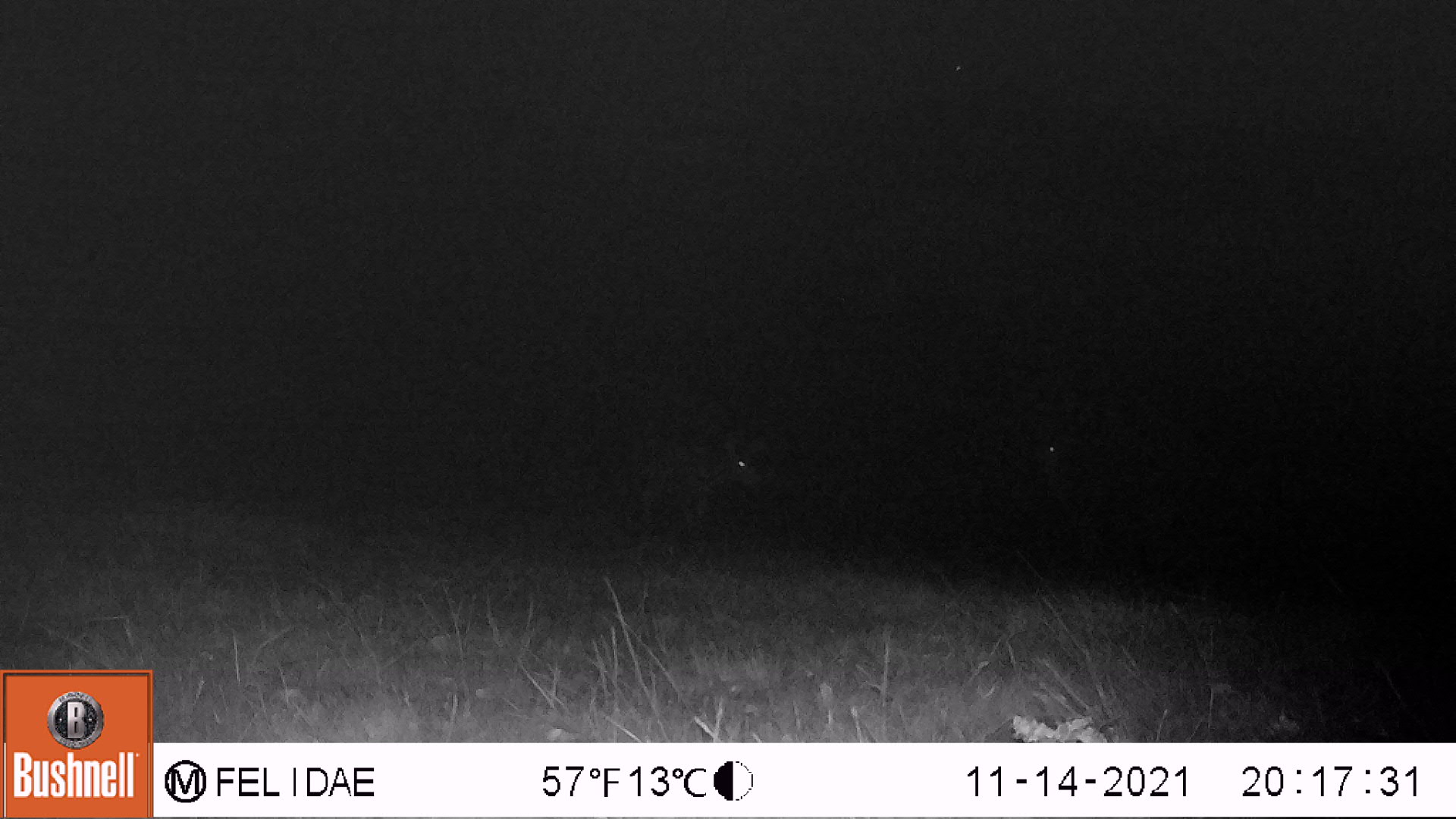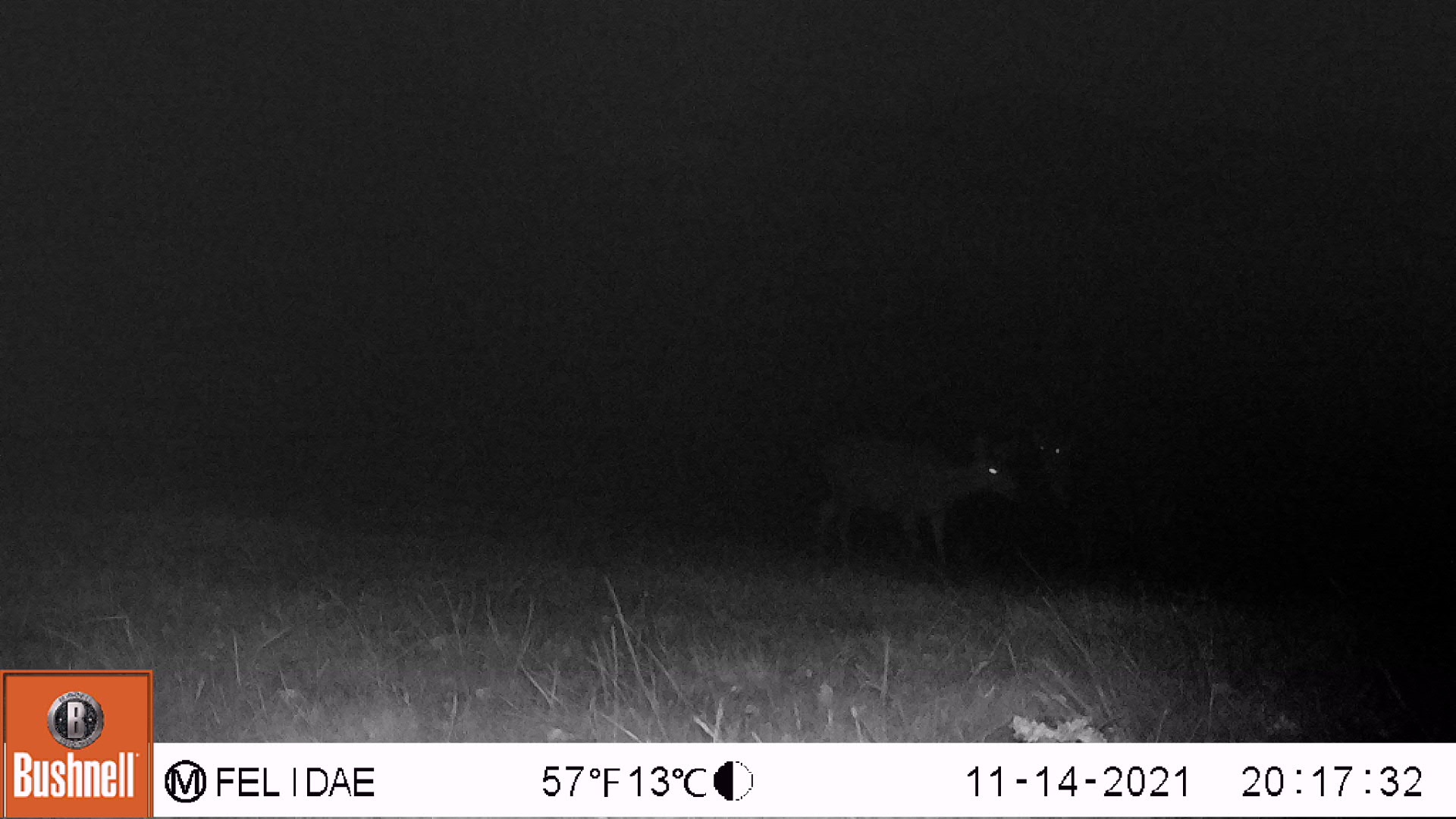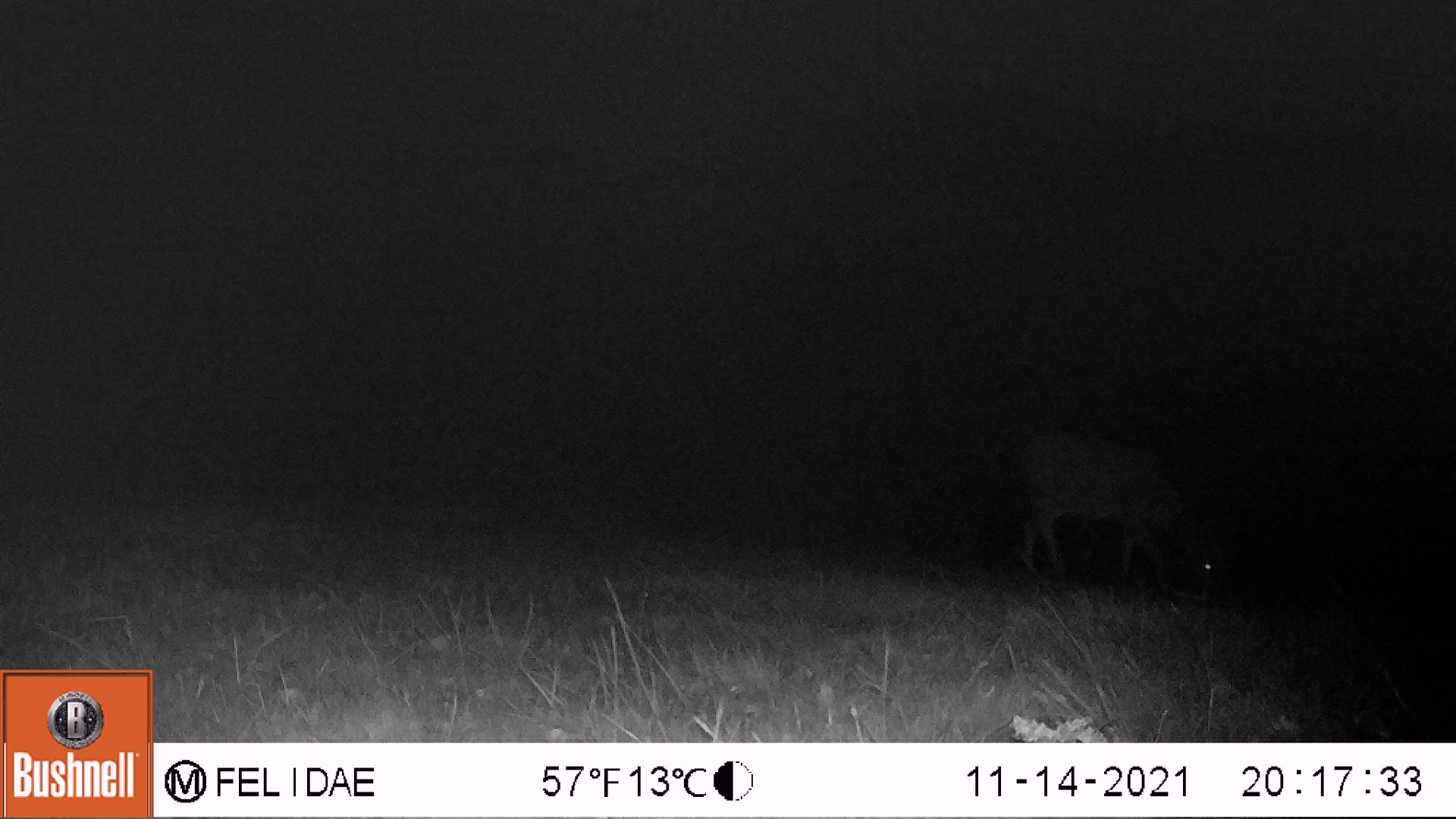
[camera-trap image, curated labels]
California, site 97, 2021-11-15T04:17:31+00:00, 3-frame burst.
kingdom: Animalia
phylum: Chordata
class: Mammalia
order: Artiodactyla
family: Cervidae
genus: Odocoileus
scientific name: Odocoileus hemionus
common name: mule deer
Mule deer (Odocoileus hemionus).